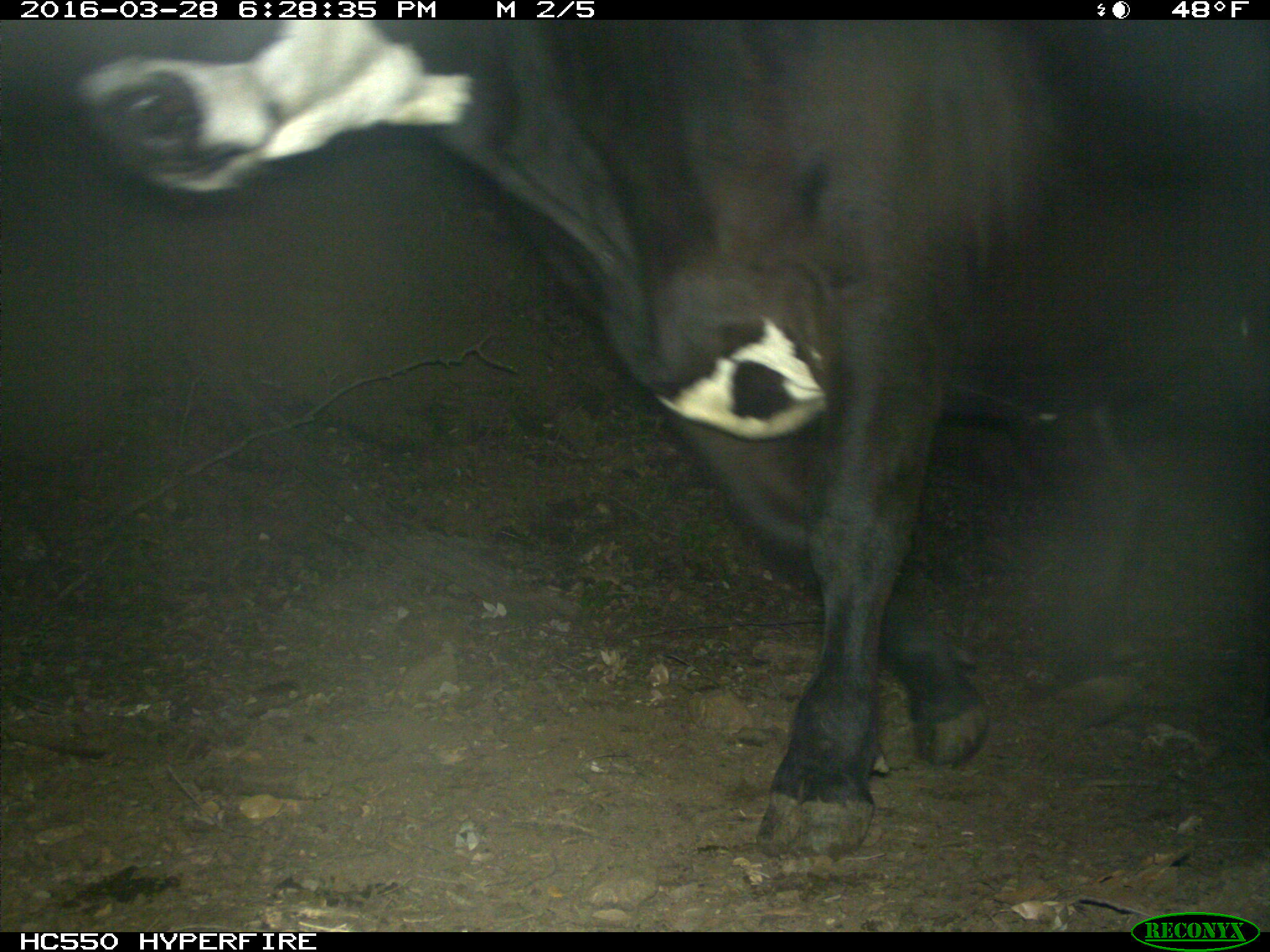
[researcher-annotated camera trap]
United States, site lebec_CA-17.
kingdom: Animalia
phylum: Chordata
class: Mammalia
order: Artiodactyla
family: Bovidae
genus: Bos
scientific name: Bos taurus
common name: domestic cow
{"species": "Bos taurus (domestic cow)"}